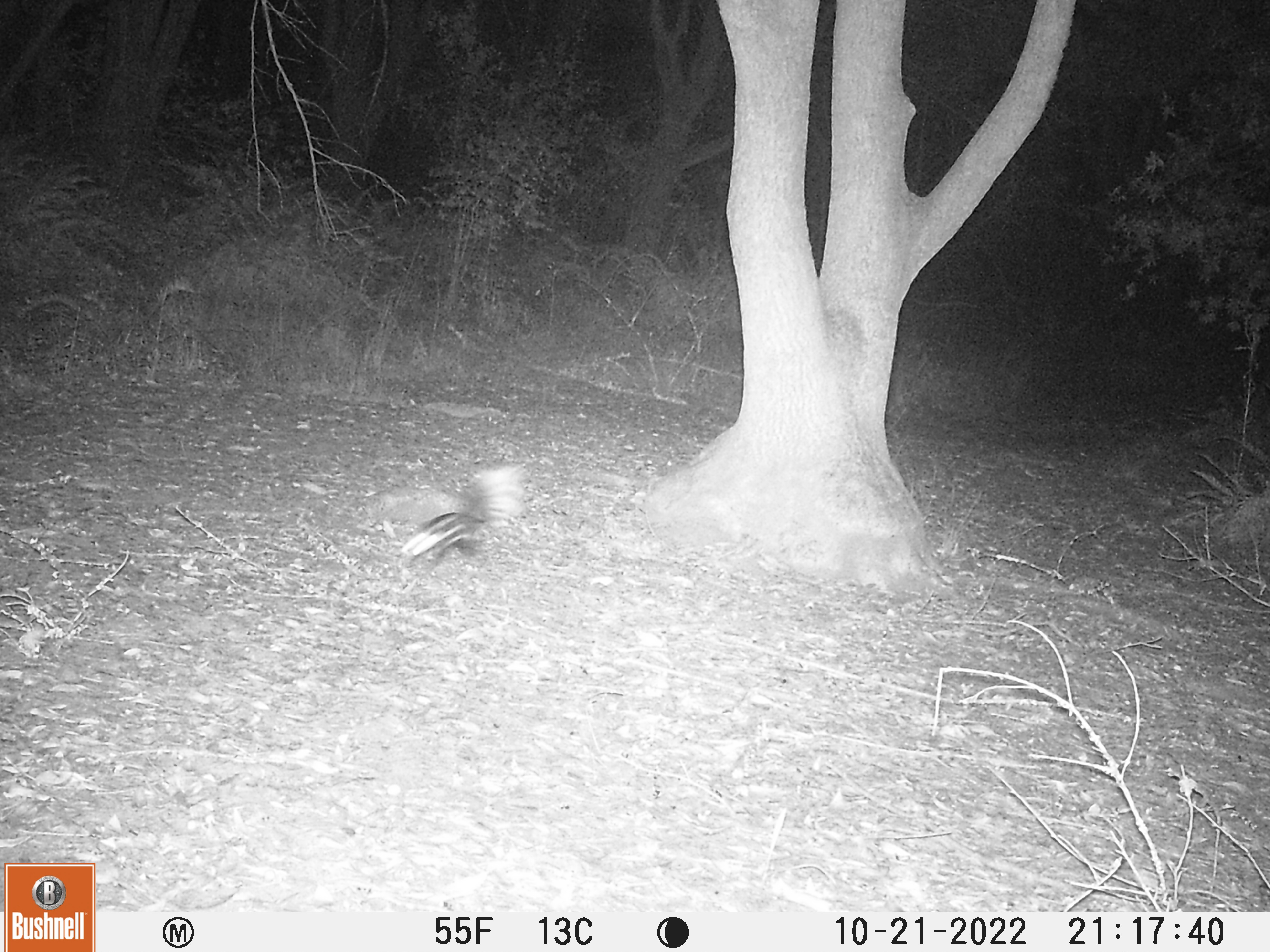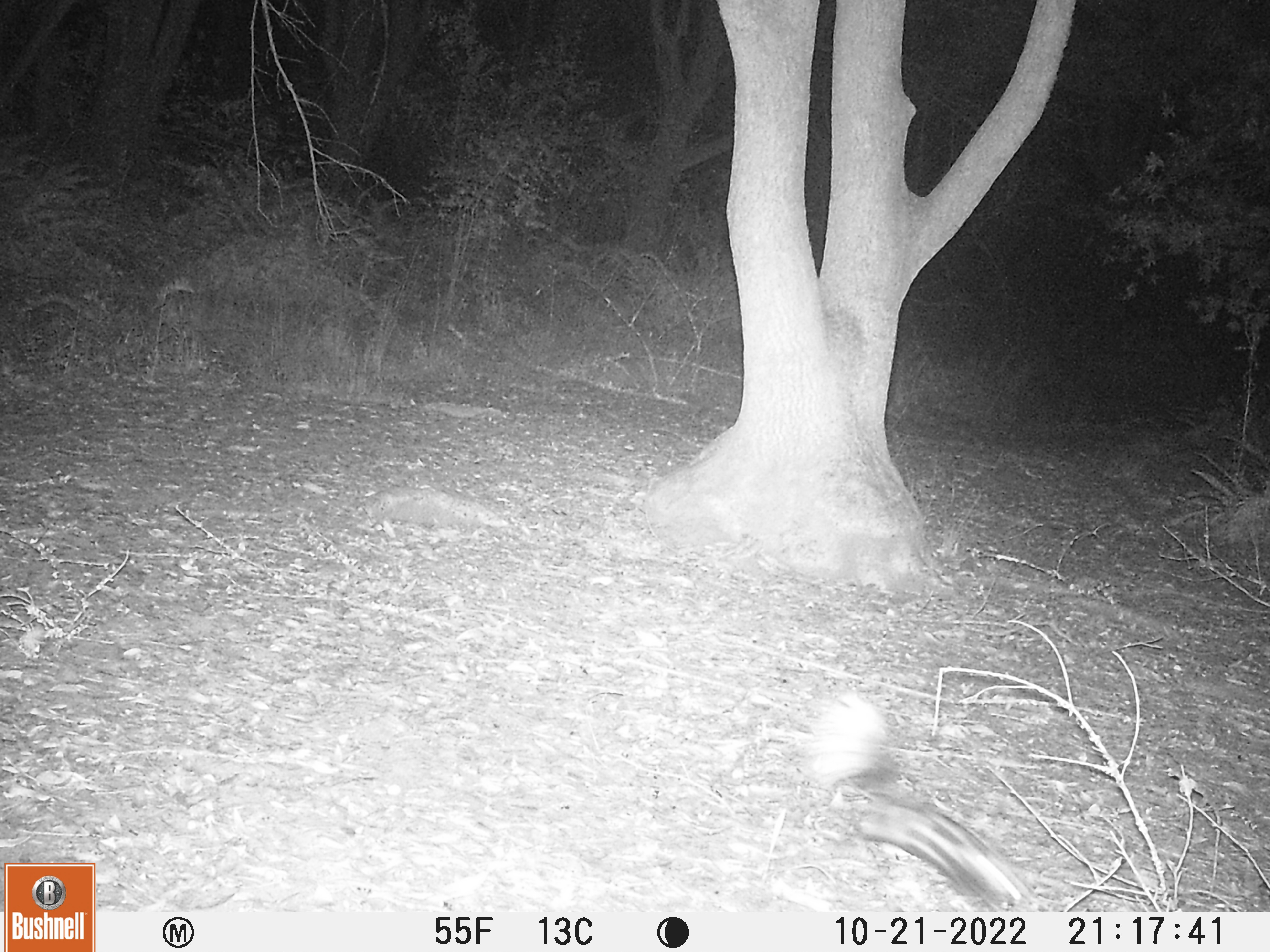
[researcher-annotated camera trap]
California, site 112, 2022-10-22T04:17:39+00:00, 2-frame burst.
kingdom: Animalia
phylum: Chordata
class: Mammalia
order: Carnivora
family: Mephitidae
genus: Spilogale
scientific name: Spilogale gracilis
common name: western spotted skunk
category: spotted skunk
Spotted skunk (western spotted skunk) (Spilogale gracilis).